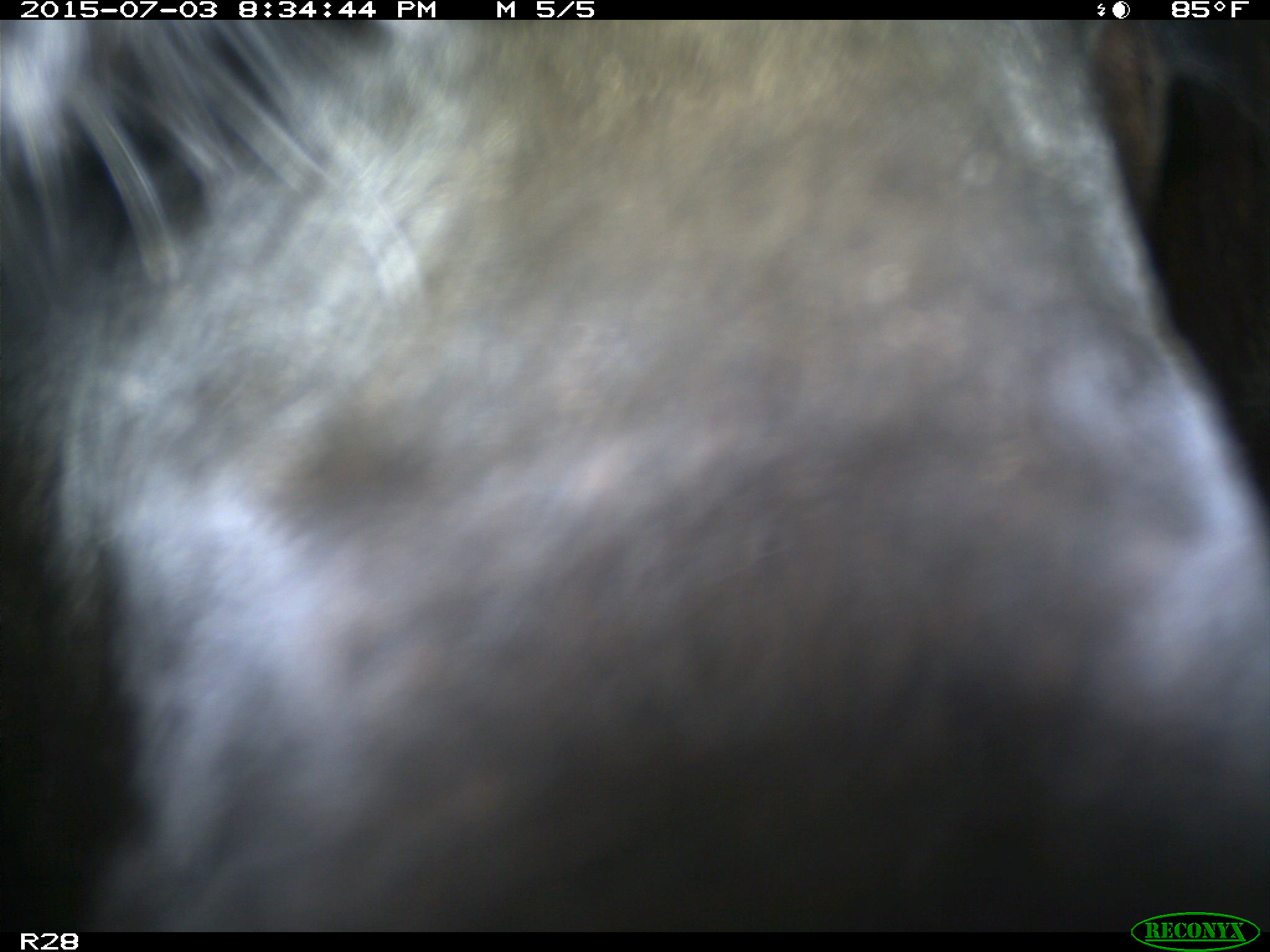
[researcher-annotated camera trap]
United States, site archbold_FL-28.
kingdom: Animalia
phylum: Chordata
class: Mammalia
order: Artiodactyla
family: Bovidae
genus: Bos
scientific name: Bos taurus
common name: domestic cow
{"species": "Bos taurus (domestic cow)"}